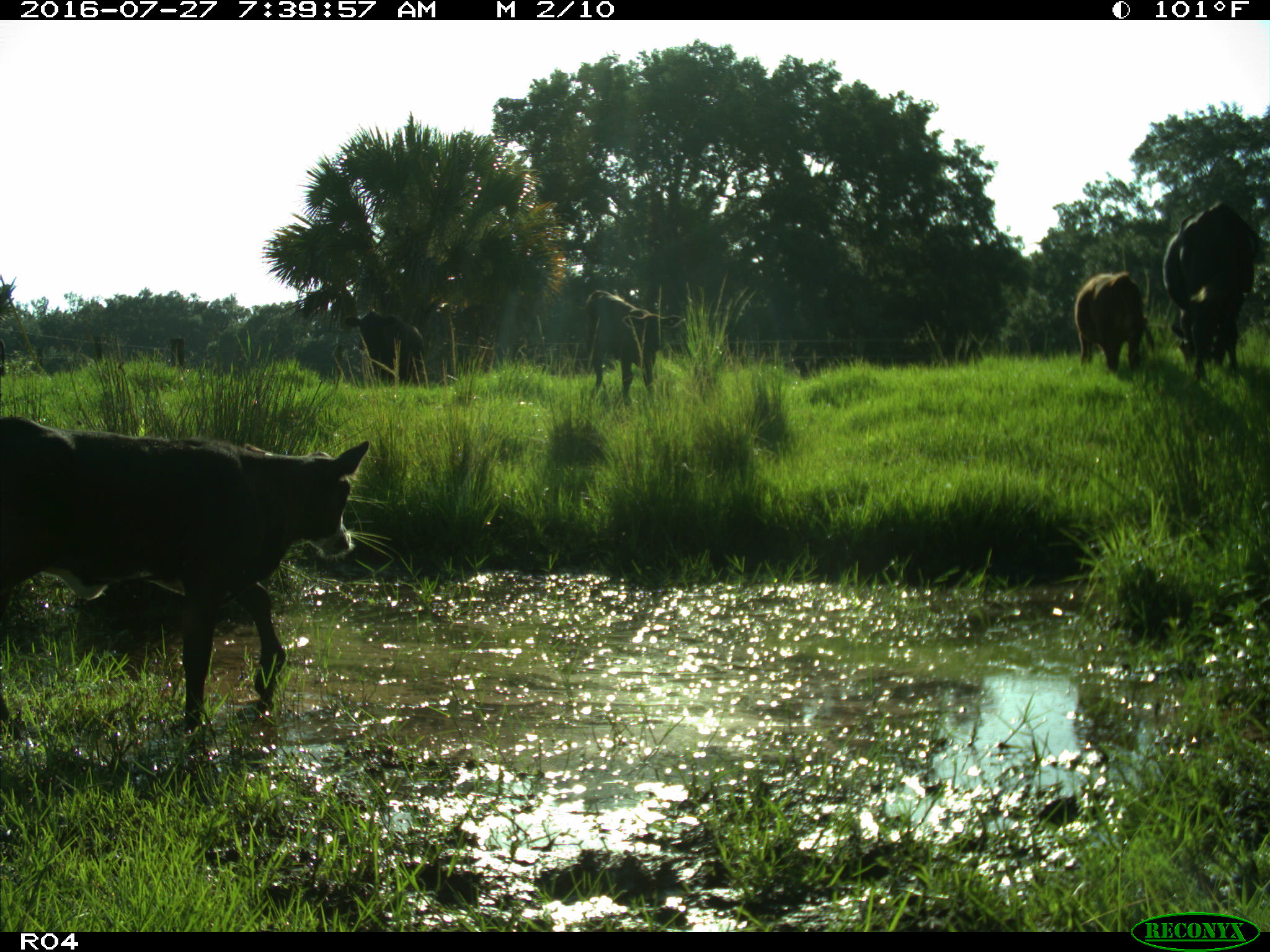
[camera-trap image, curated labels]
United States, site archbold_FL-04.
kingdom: Animalia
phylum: Chordata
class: Mammalia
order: Artiodactyla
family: Bovidae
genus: Bos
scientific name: Bos taurus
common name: domestic cow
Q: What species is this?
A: Bos taurus (domestic cow).